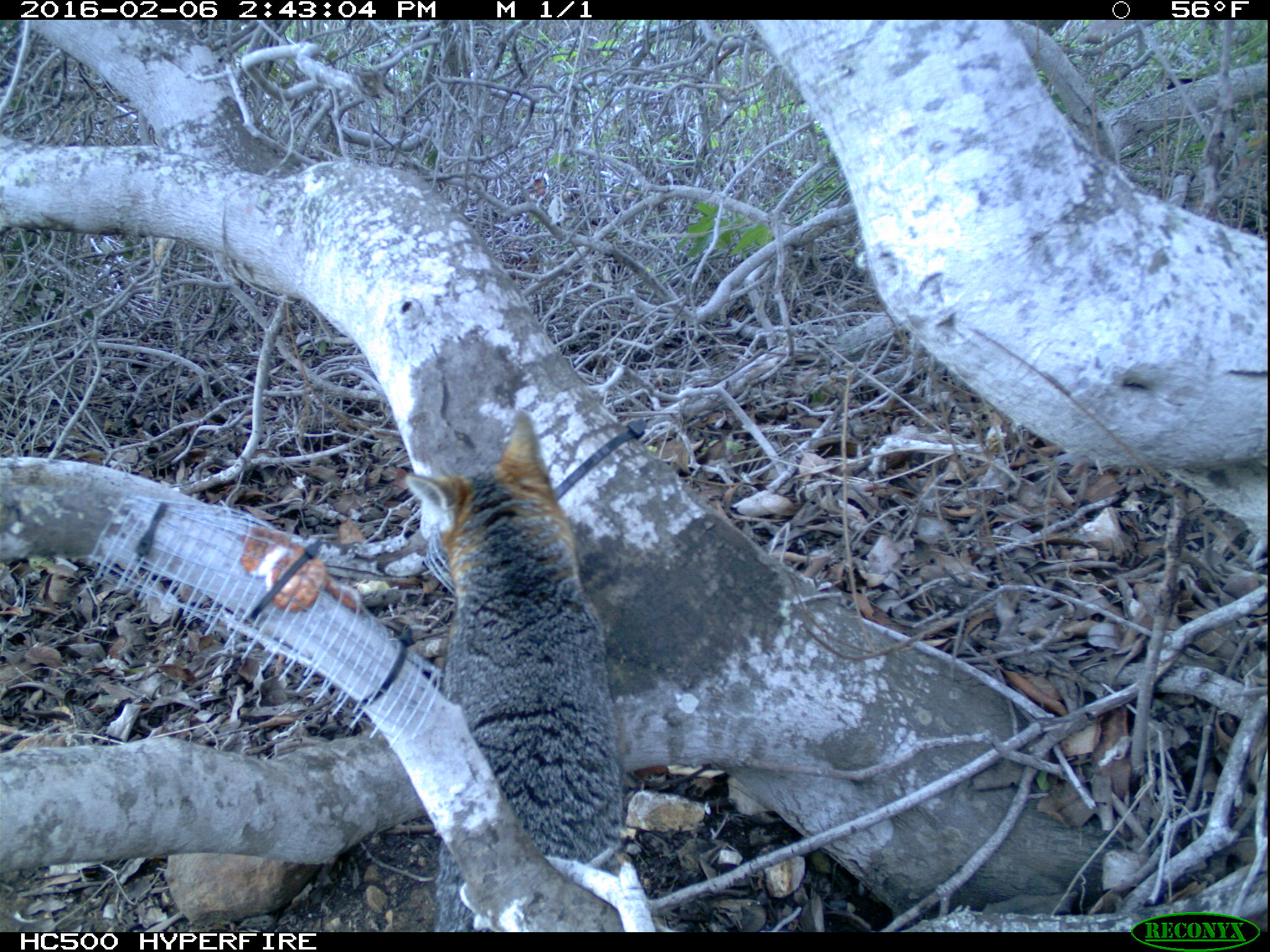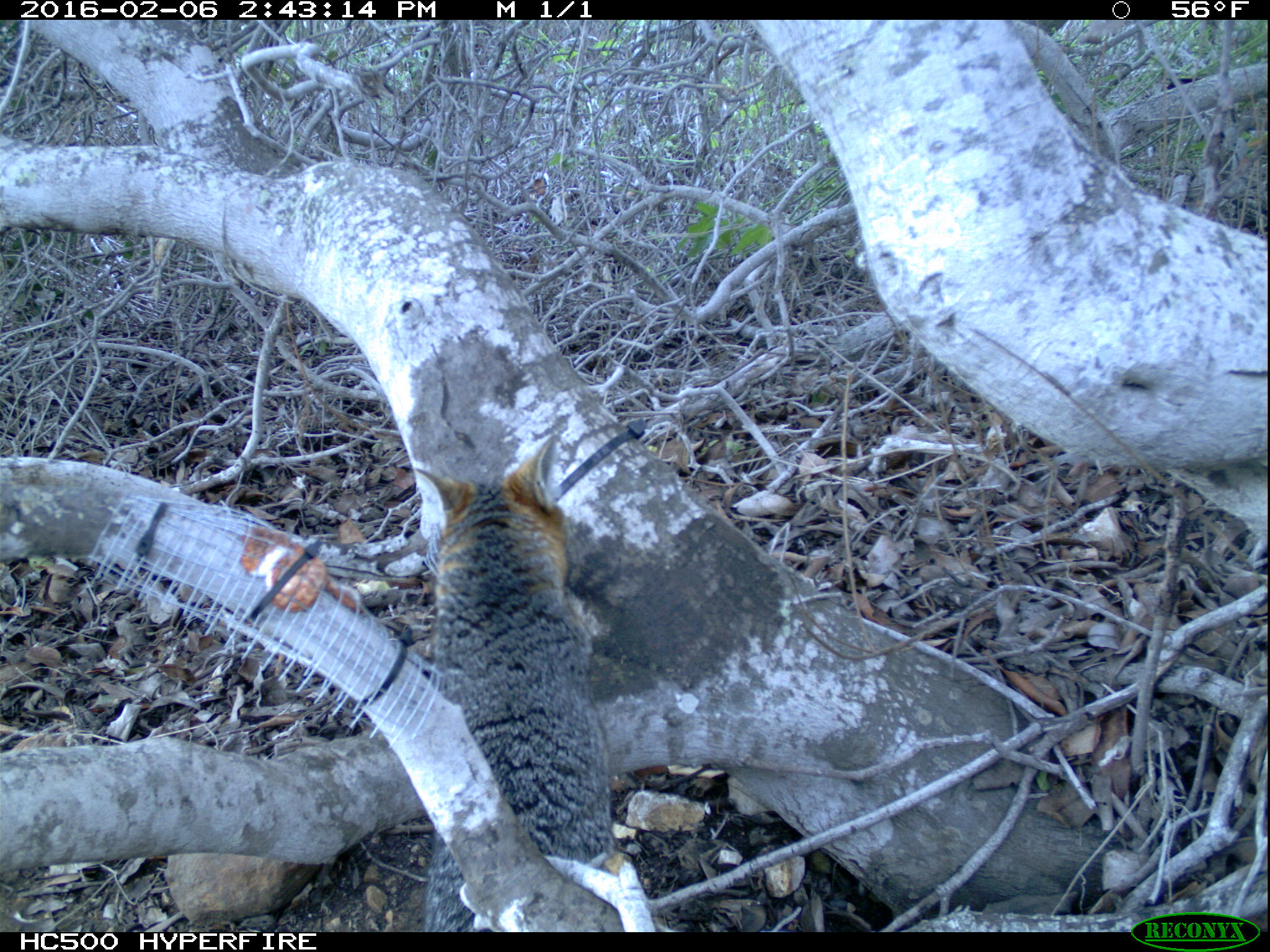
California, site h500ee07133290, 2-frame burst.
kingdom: Animalia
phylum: Chordata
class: Mammalia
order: Carnivora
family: Canidae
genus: Urocyon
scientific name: Urocyon littoralis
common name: island fox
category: fox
Fox (island fox) (Urocyon littoralis).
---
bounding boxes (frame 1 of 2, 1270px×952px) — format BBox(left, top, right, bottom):
fox: BBox(402, 408, 634, 933)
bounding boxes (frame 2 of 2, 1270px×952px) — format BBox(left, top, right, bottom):
fox: BBox(415, 435, 613, 932)